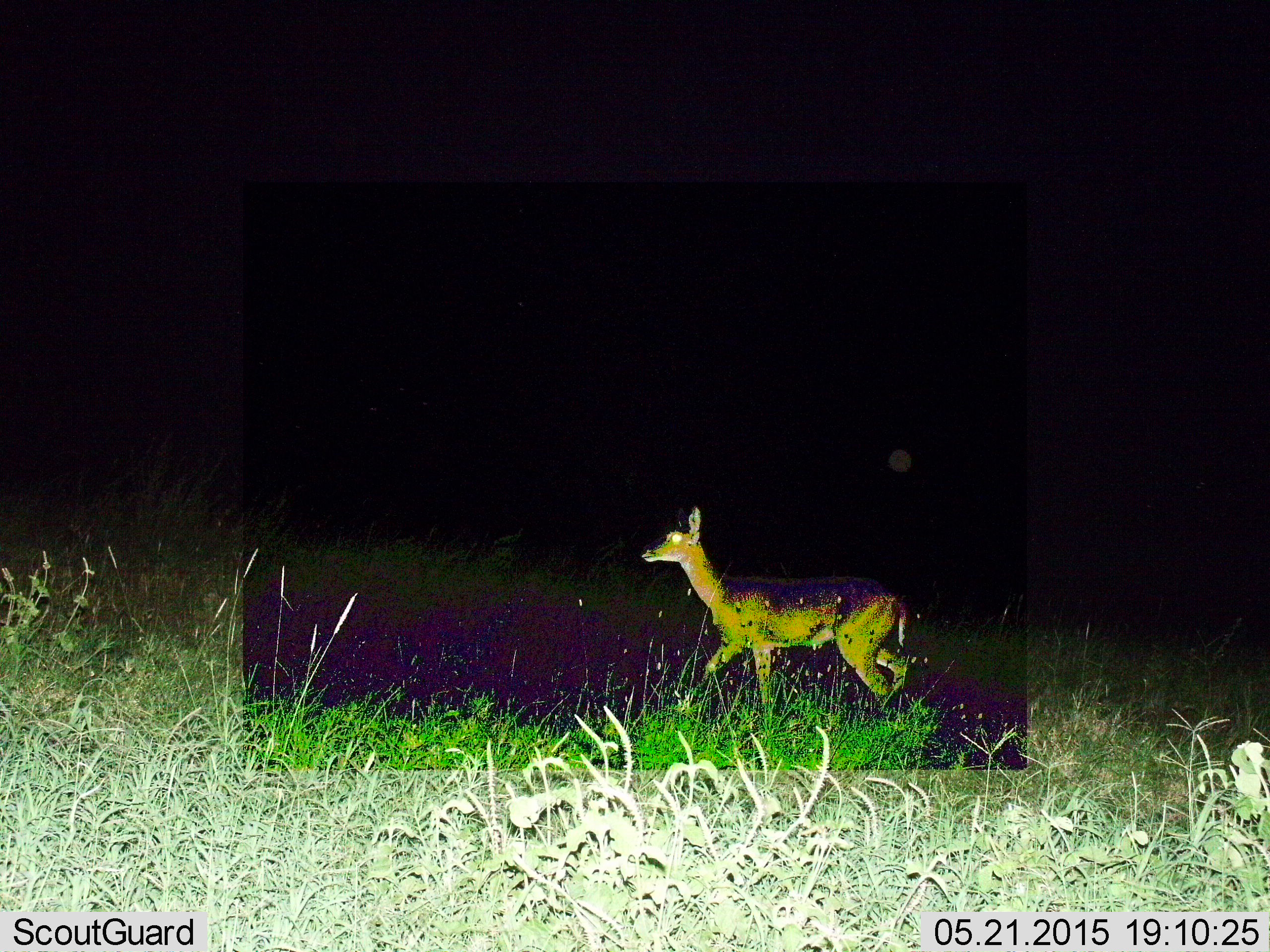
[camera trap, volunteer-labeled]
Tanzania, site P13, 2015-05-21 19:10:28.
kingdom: Animalia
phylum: Chordata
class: Mammalia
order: Artiodactyla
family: Bovidae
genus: Aepyceros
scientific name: Aepyceros melampus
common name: impala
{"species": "impala (Aepyceros melampus)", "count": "1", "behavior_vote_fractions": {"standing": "0%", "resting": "0%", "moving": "100%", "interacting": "0%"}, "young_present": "0%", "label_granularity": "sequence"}